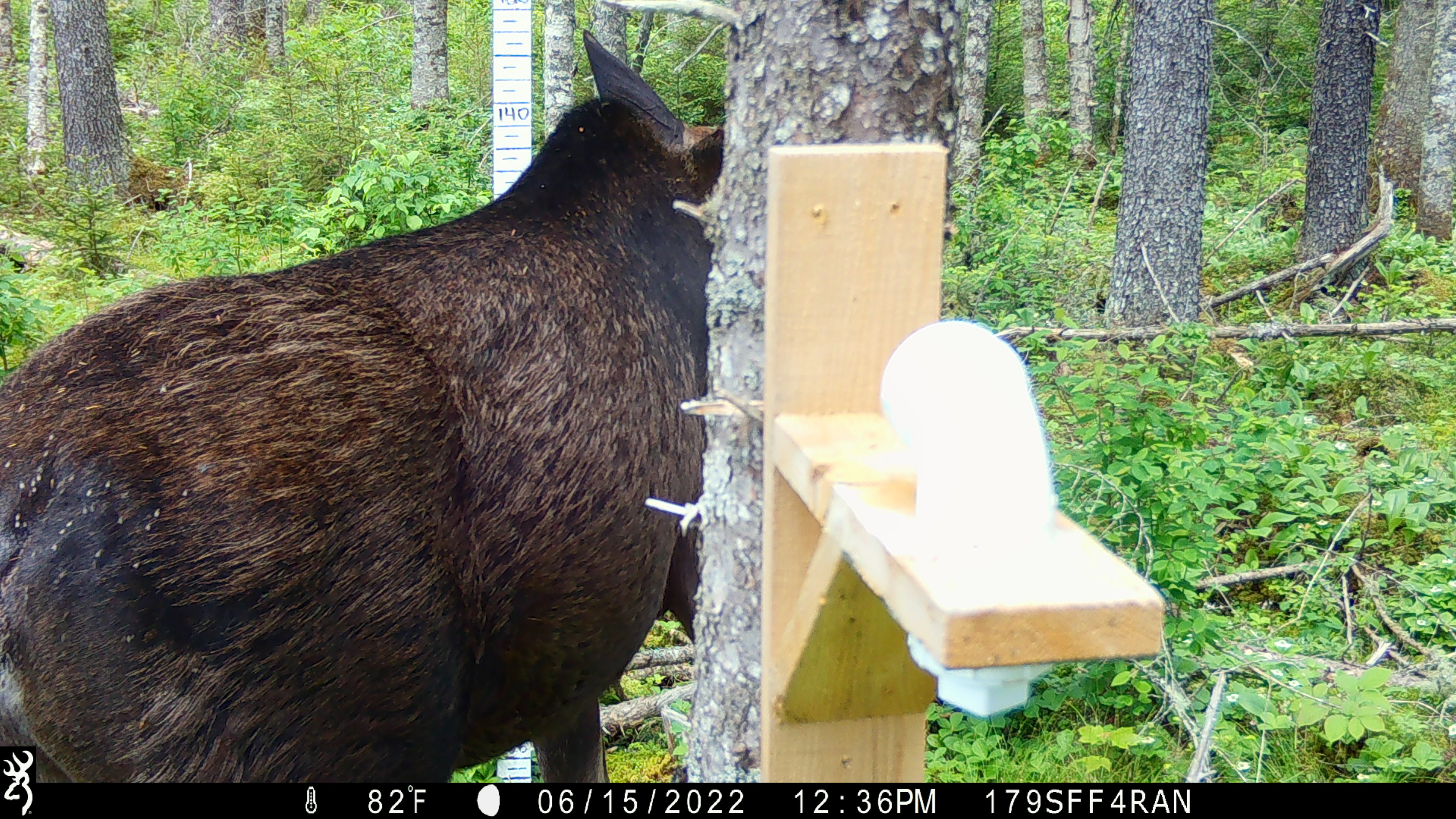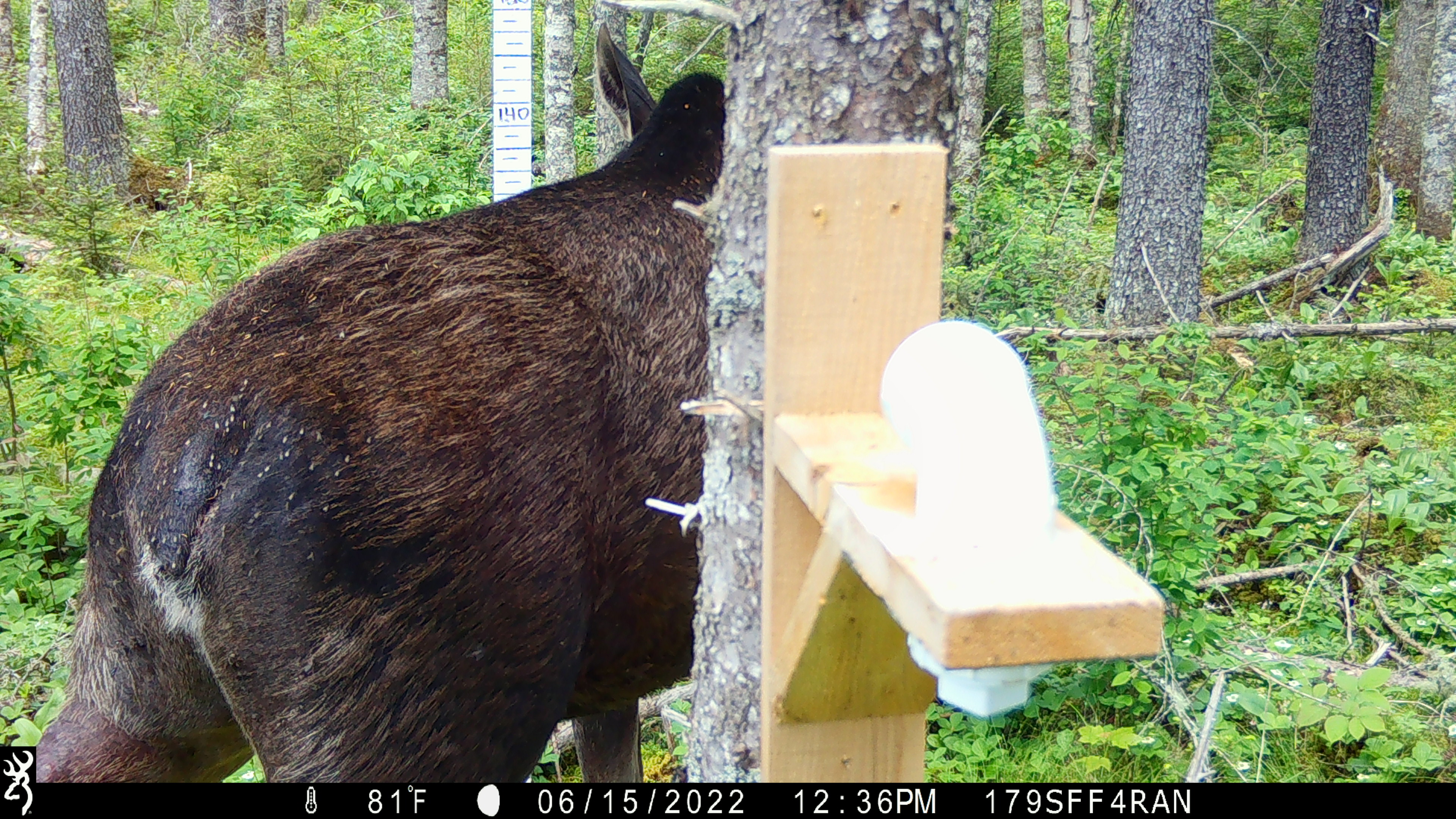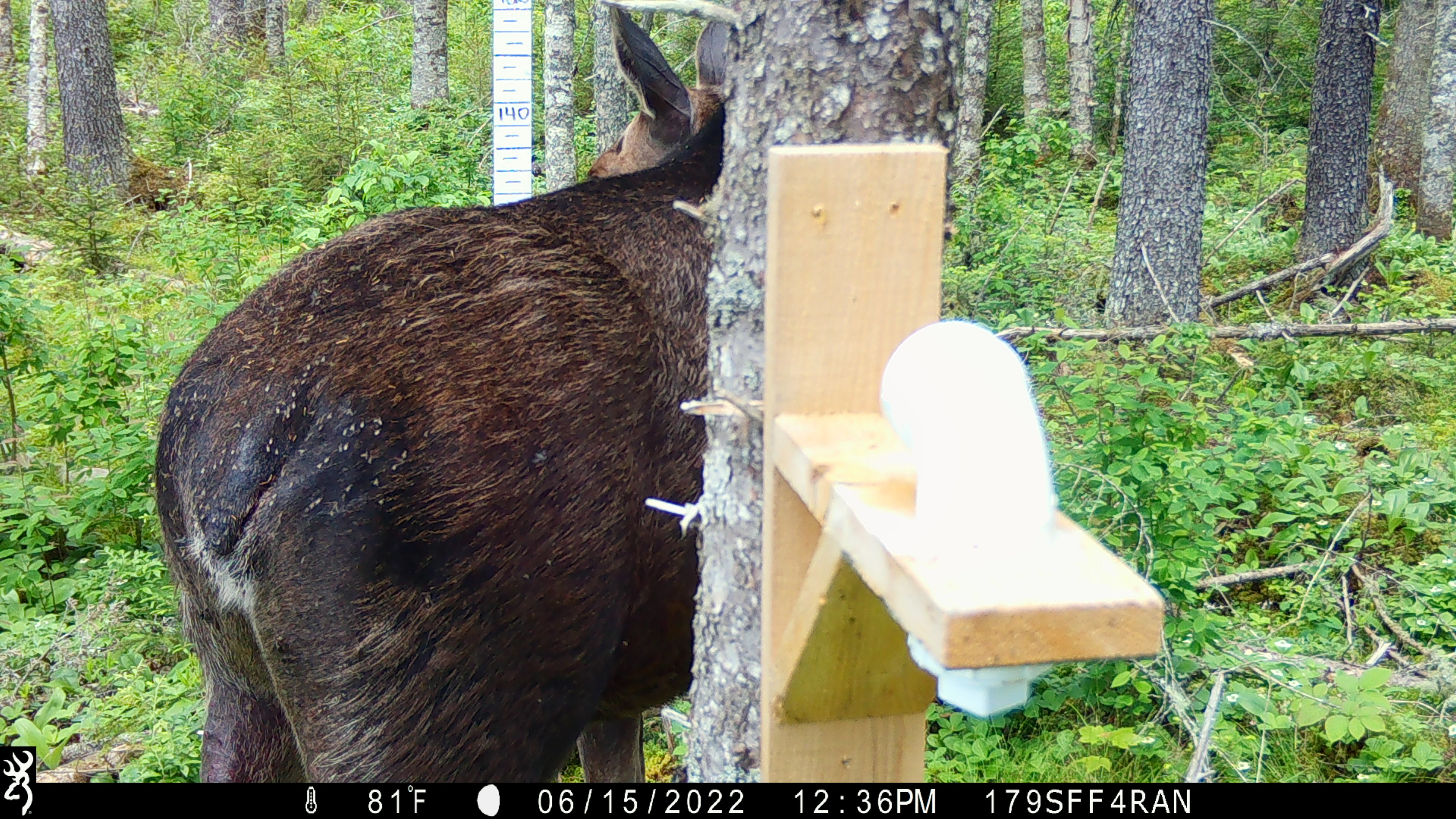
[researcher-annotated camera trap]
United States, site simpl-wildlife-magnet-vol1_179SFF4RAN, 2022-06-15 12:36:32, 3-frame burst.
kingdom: Animalia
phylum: Chordata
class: Mammalia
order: Artiodactyla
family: Cervidae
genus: Alces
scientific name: Alces alces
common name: moose